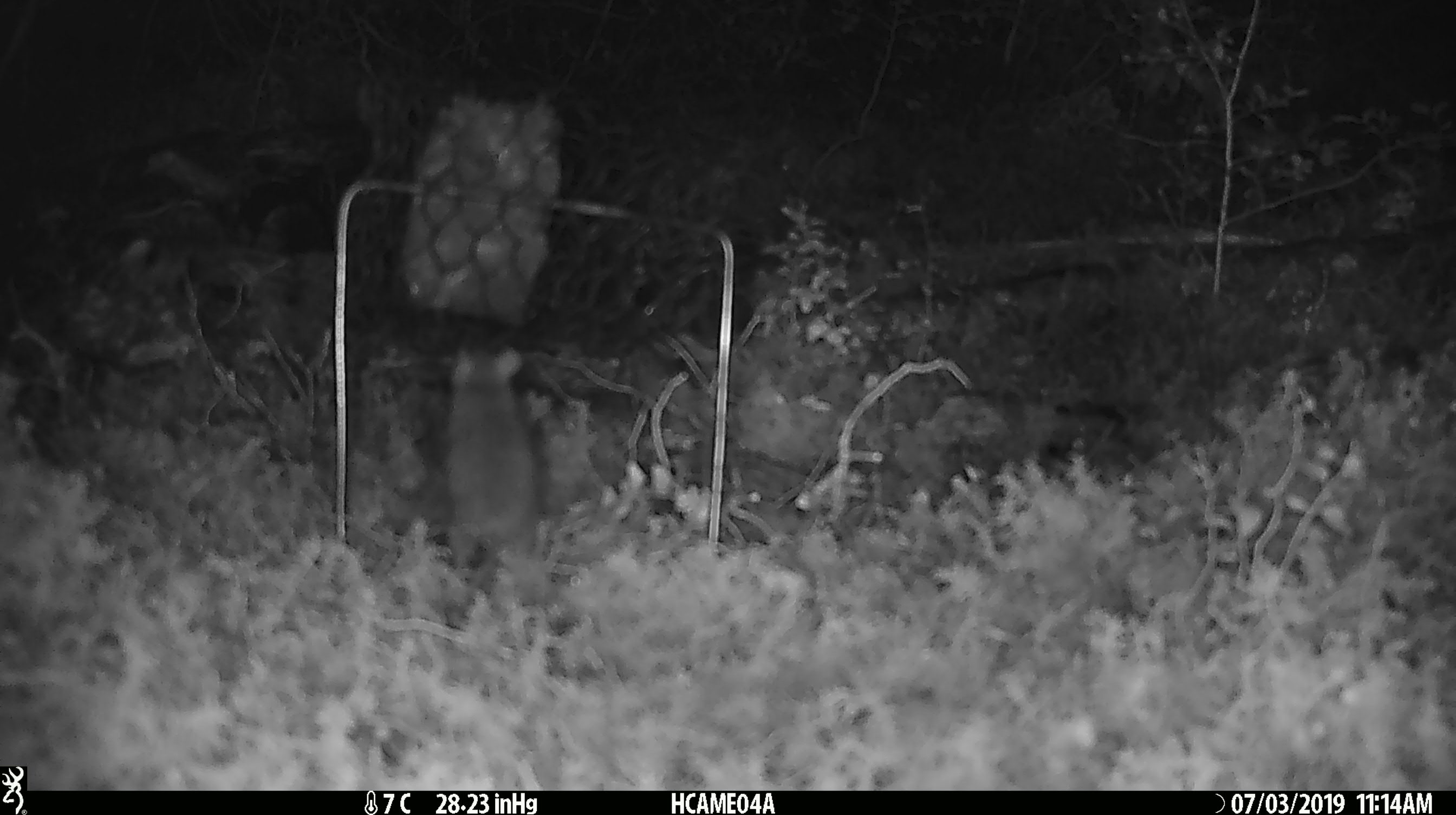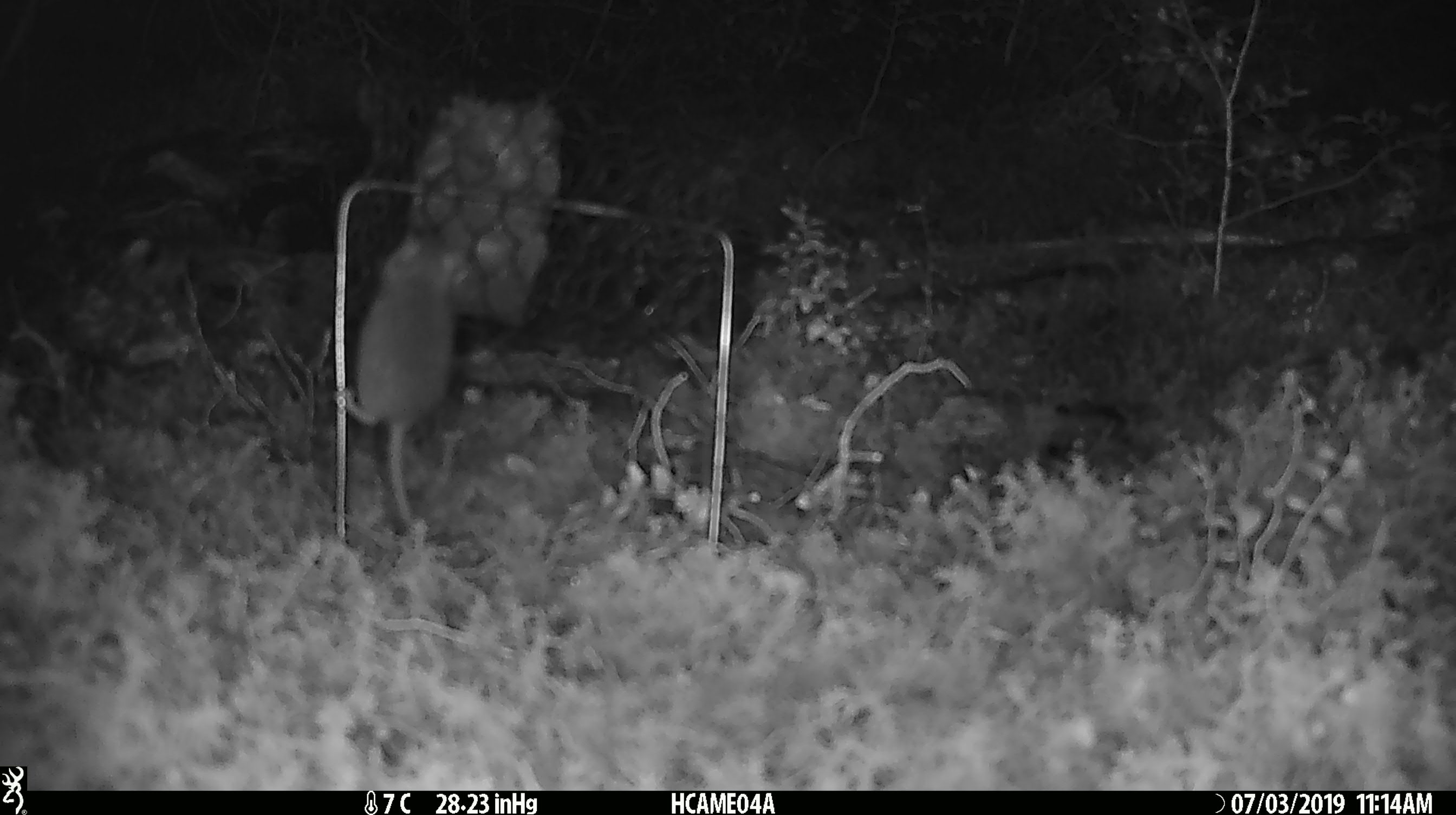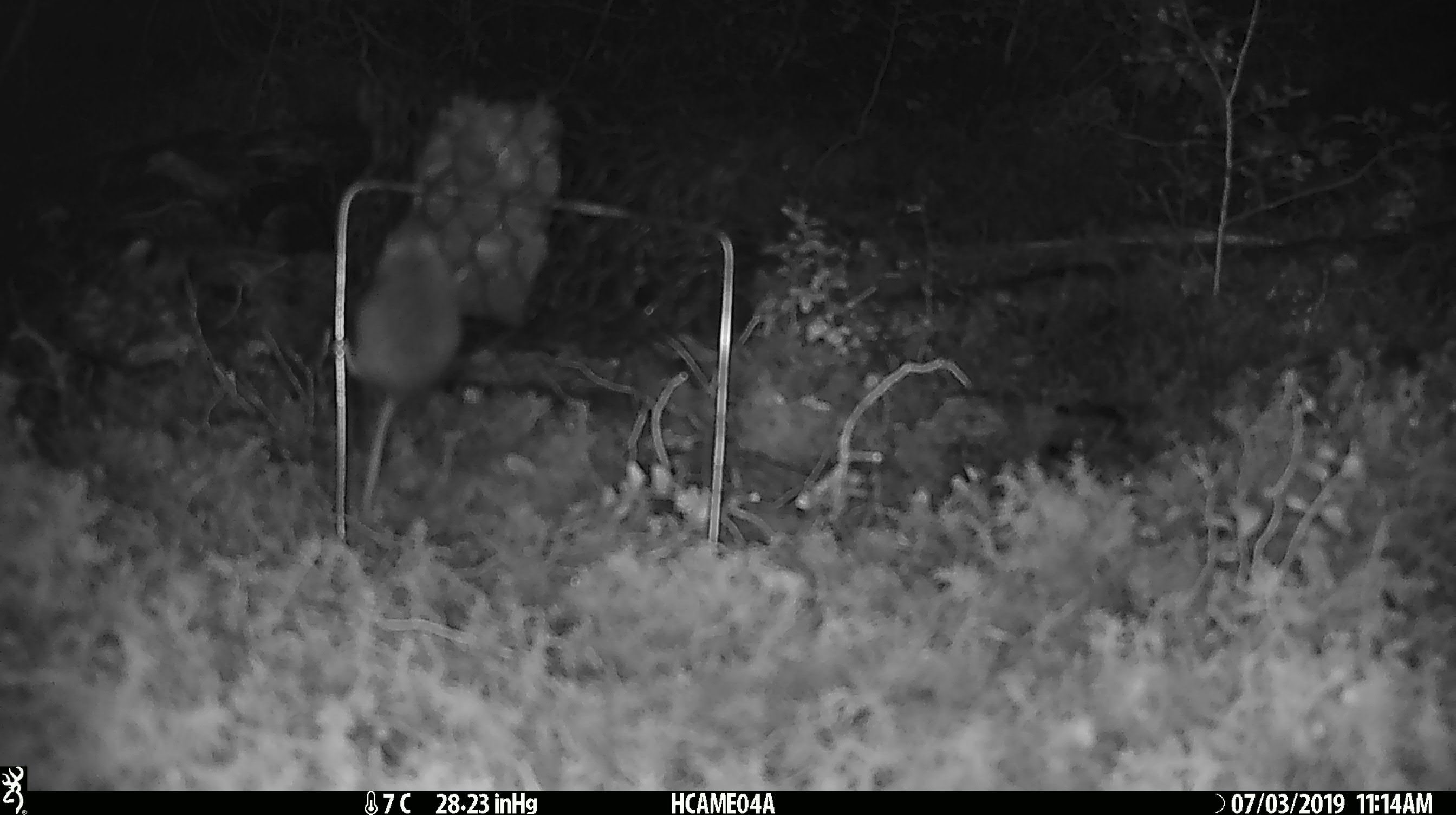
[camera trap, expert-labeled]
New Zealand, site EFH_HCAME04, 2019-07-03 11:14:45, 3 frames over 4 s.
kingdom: Animalia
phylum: Chordata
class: Mammalia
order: Rodentia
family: Muridae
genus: Mus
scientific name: Mus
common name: mouse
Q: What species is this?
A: Mouse (Mus).